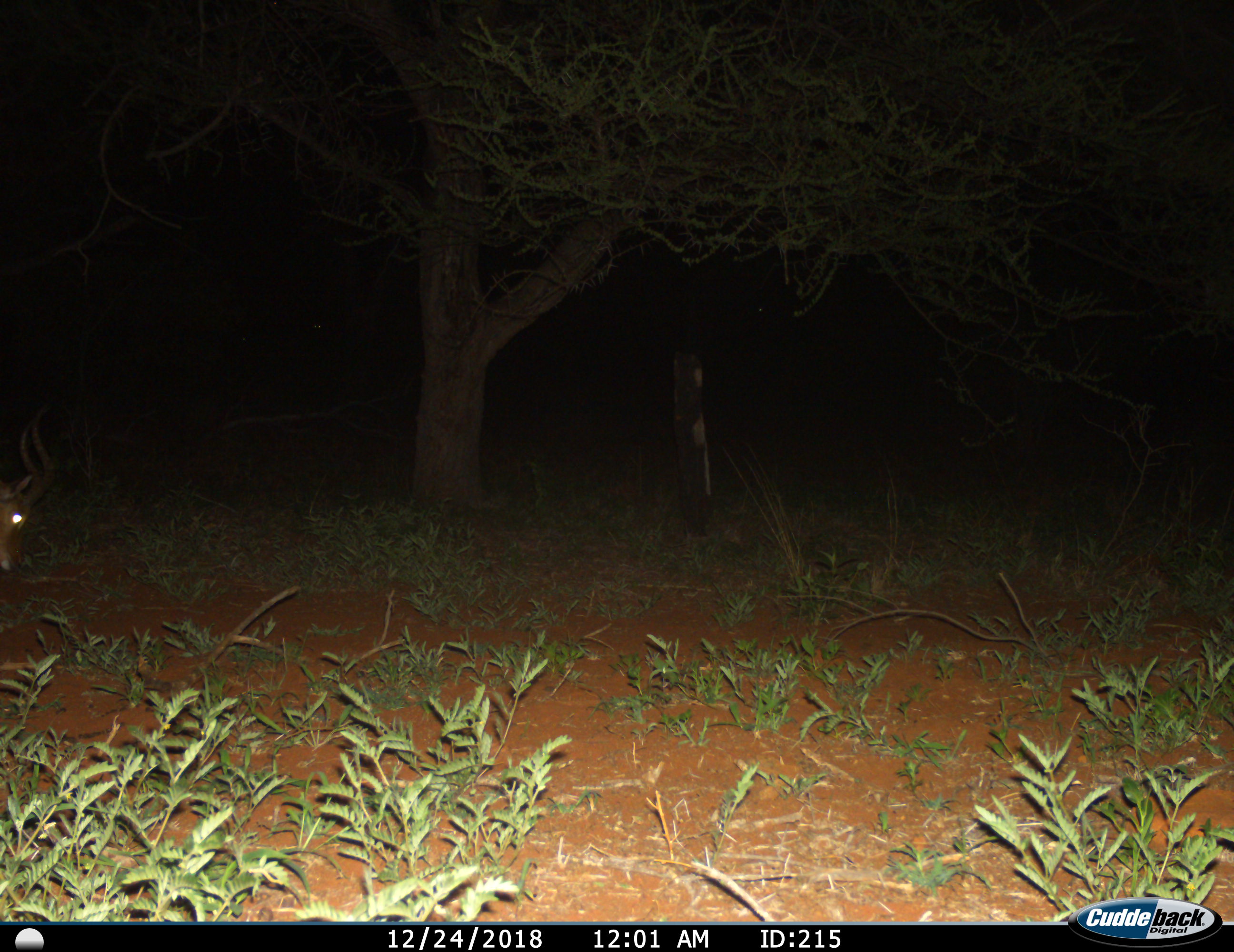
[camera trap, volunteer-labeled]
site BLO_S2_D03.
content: unidentified animal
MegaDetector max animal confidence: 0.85